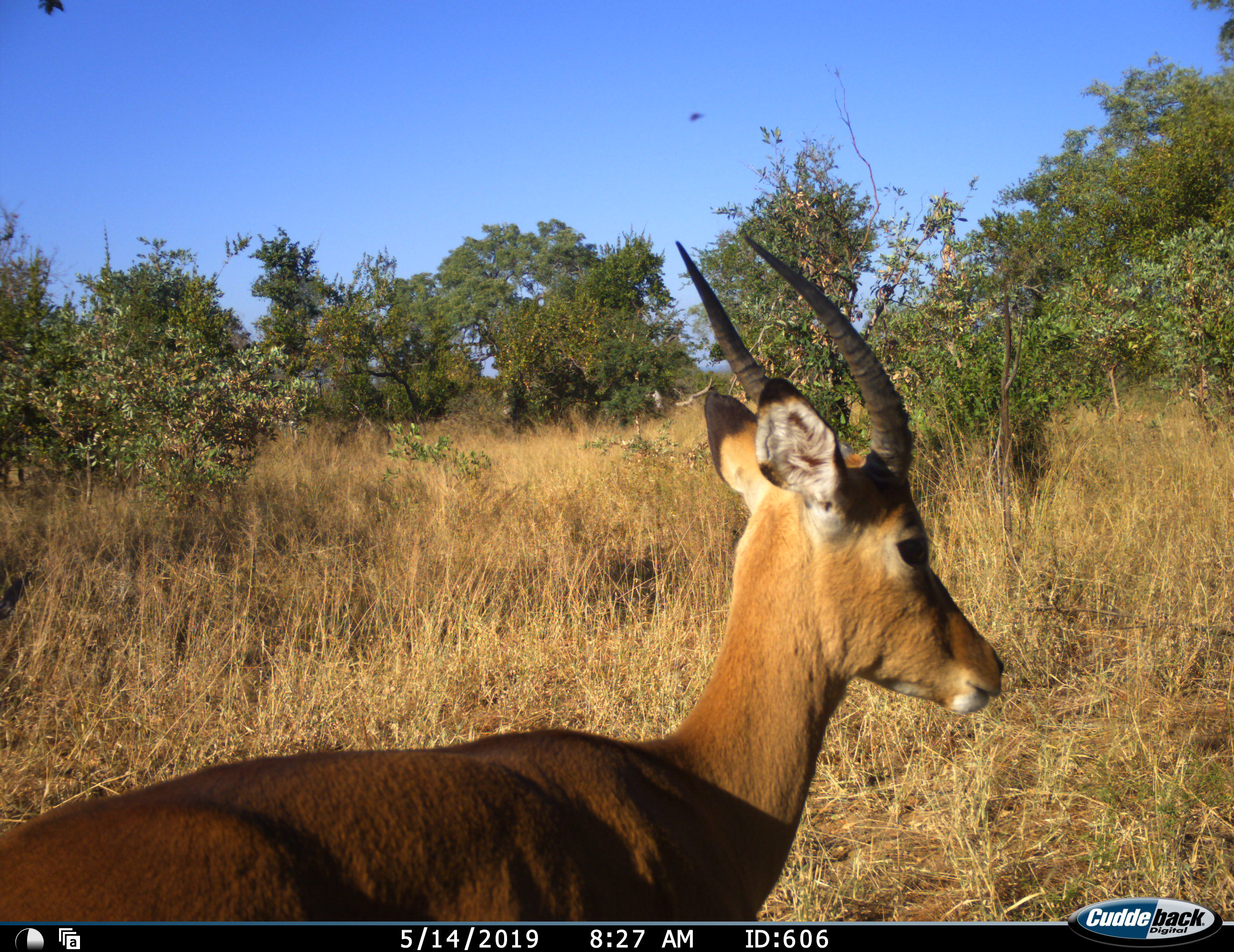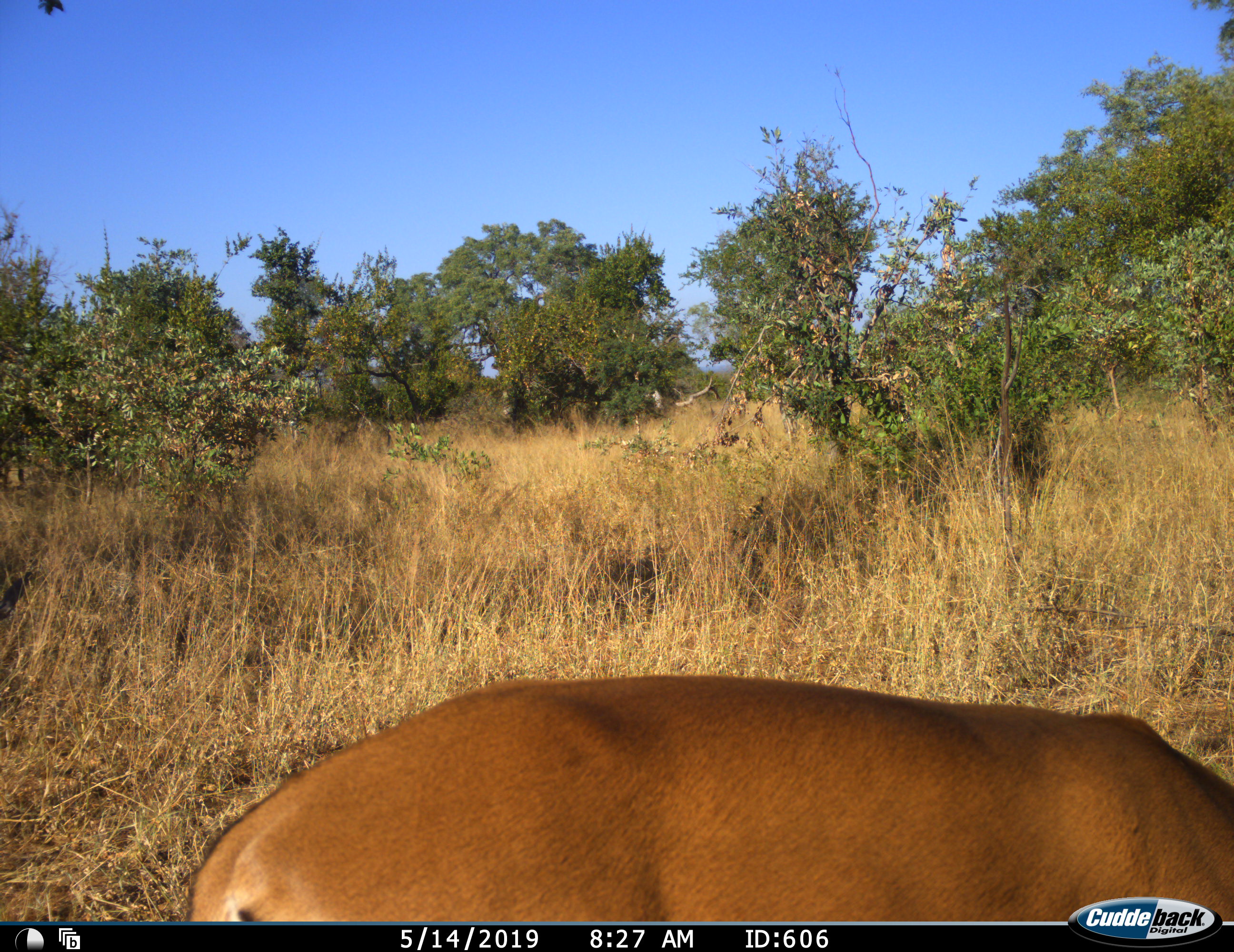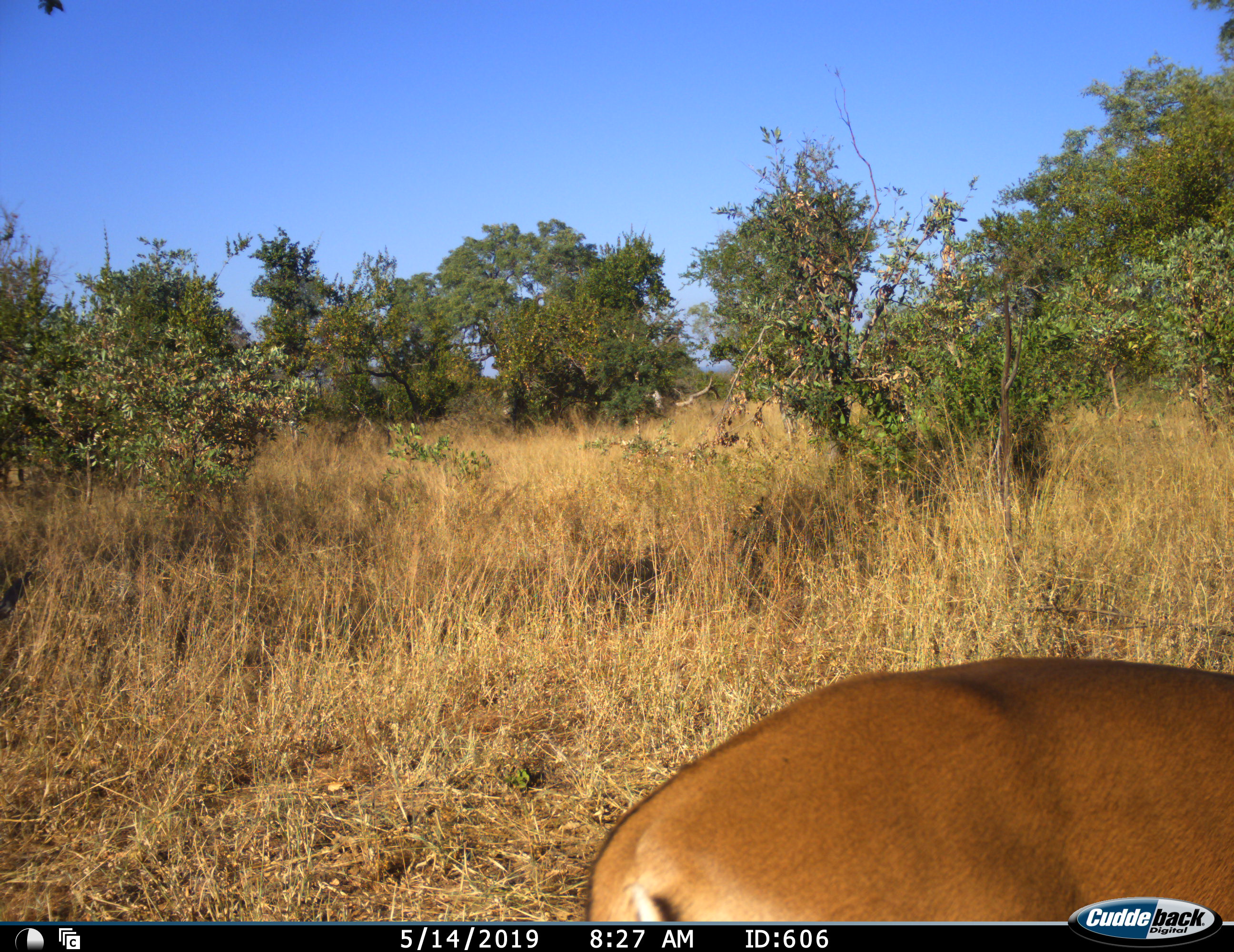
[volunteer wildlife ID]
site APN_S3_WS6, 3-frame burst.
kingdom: Animalia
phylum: Chordata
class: Mammalia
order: Artiodactyla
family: Bovidae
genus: Aepyceros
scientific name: Aepyceros melampus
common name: impala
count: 1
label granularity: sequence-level